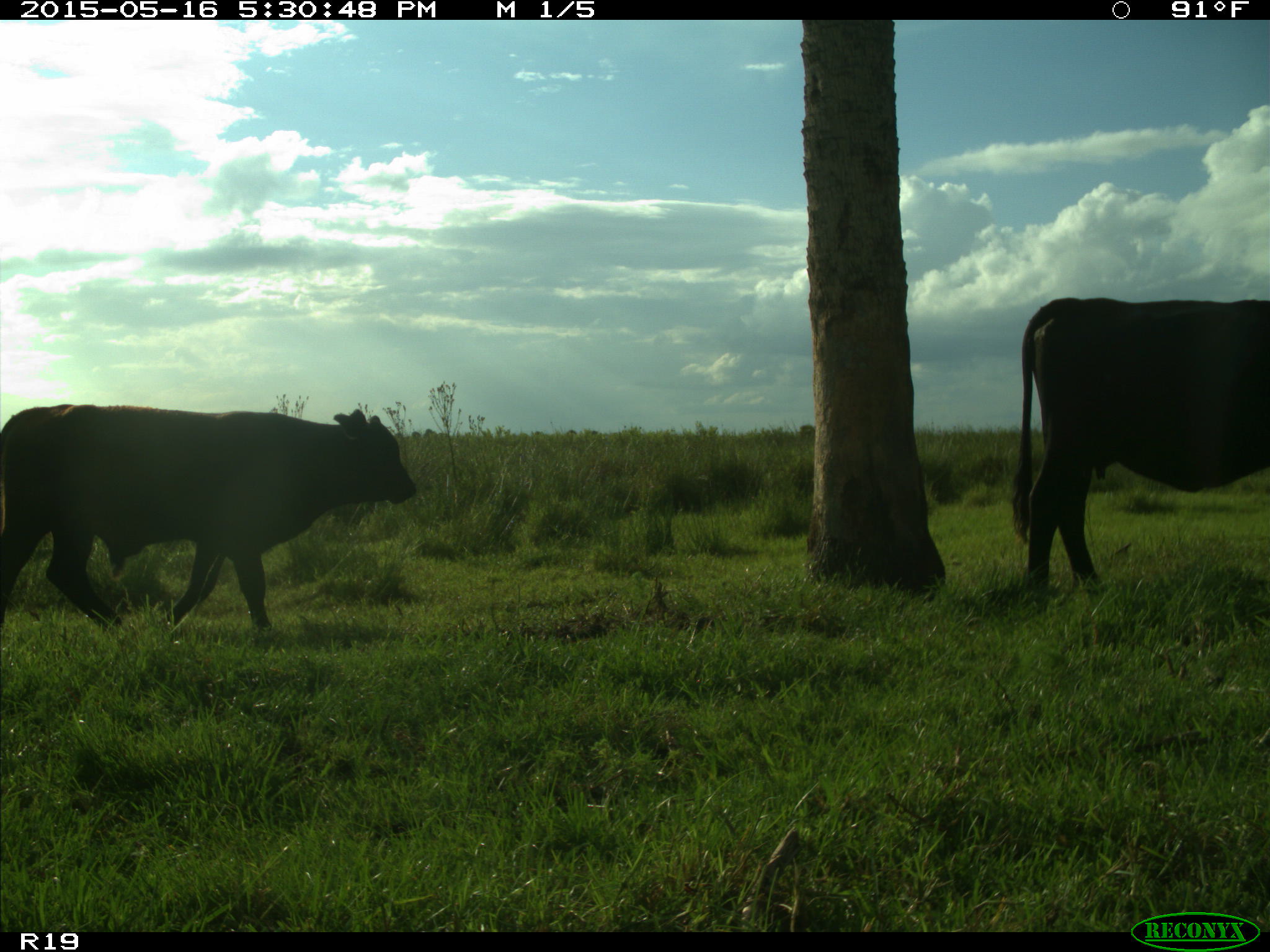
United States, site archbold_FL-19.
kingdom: Animalia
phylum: Chordata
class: Mammalia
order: Artiodactyla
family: Bovidae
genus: Bos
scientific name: Bos taurus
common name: domestic cow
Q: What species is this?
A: Bos taurus (domestic cow).